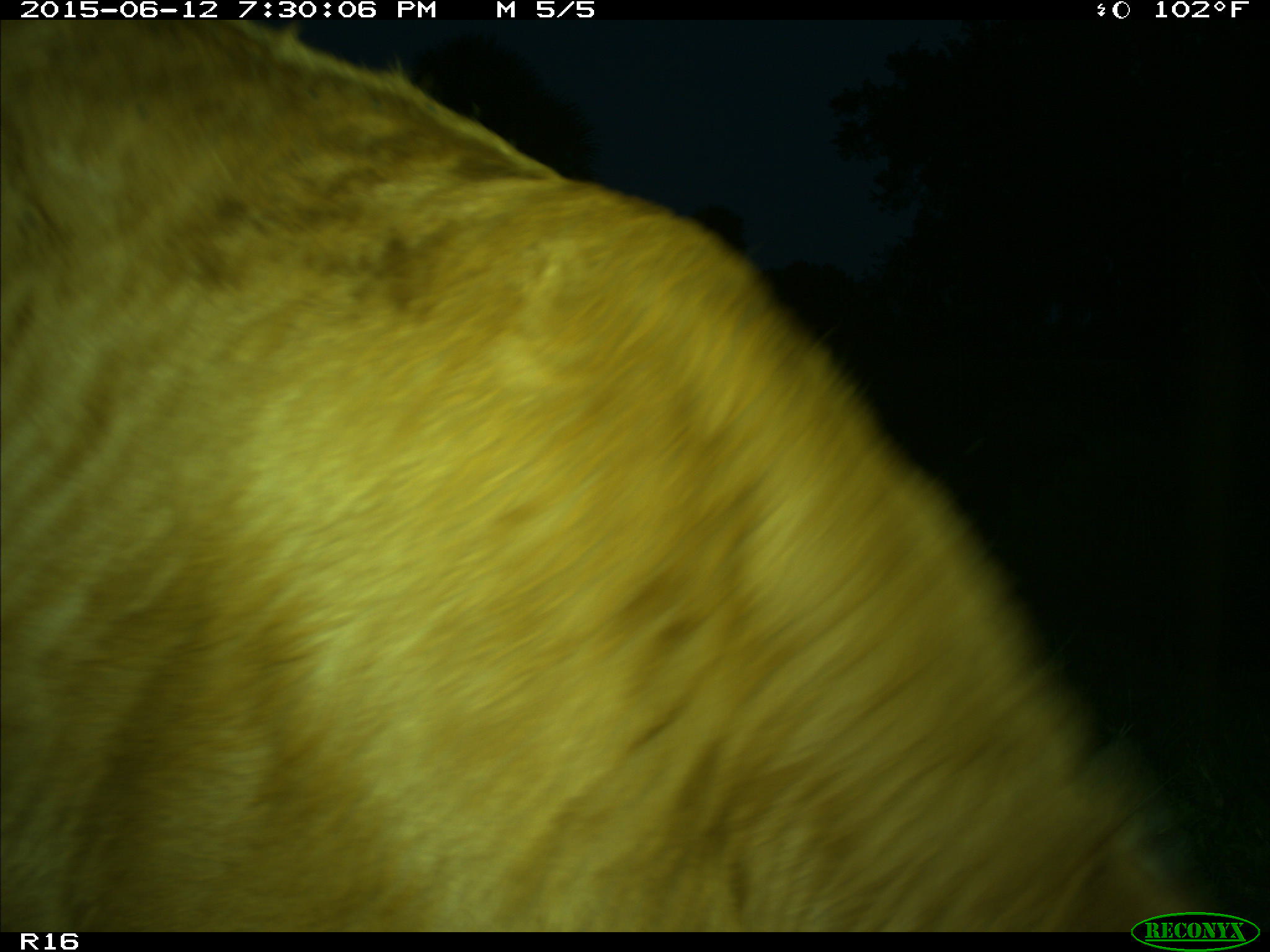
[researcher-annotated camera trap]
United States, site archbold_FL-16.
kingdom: Animalia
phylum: Chordata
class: Mammalia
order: Artiodactyla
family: Bovidae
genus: Bos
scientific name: Bos taurus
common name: domestic cow